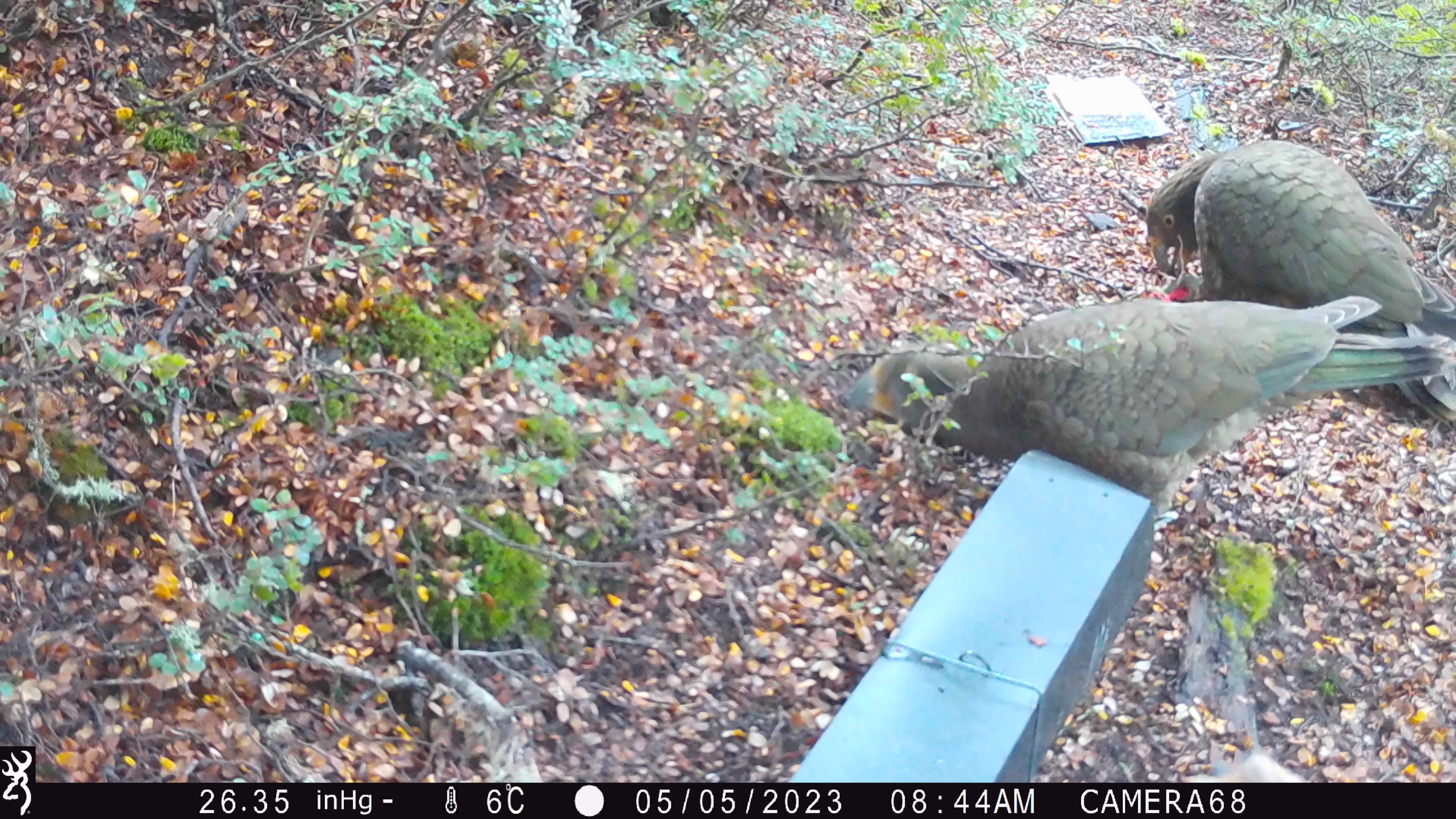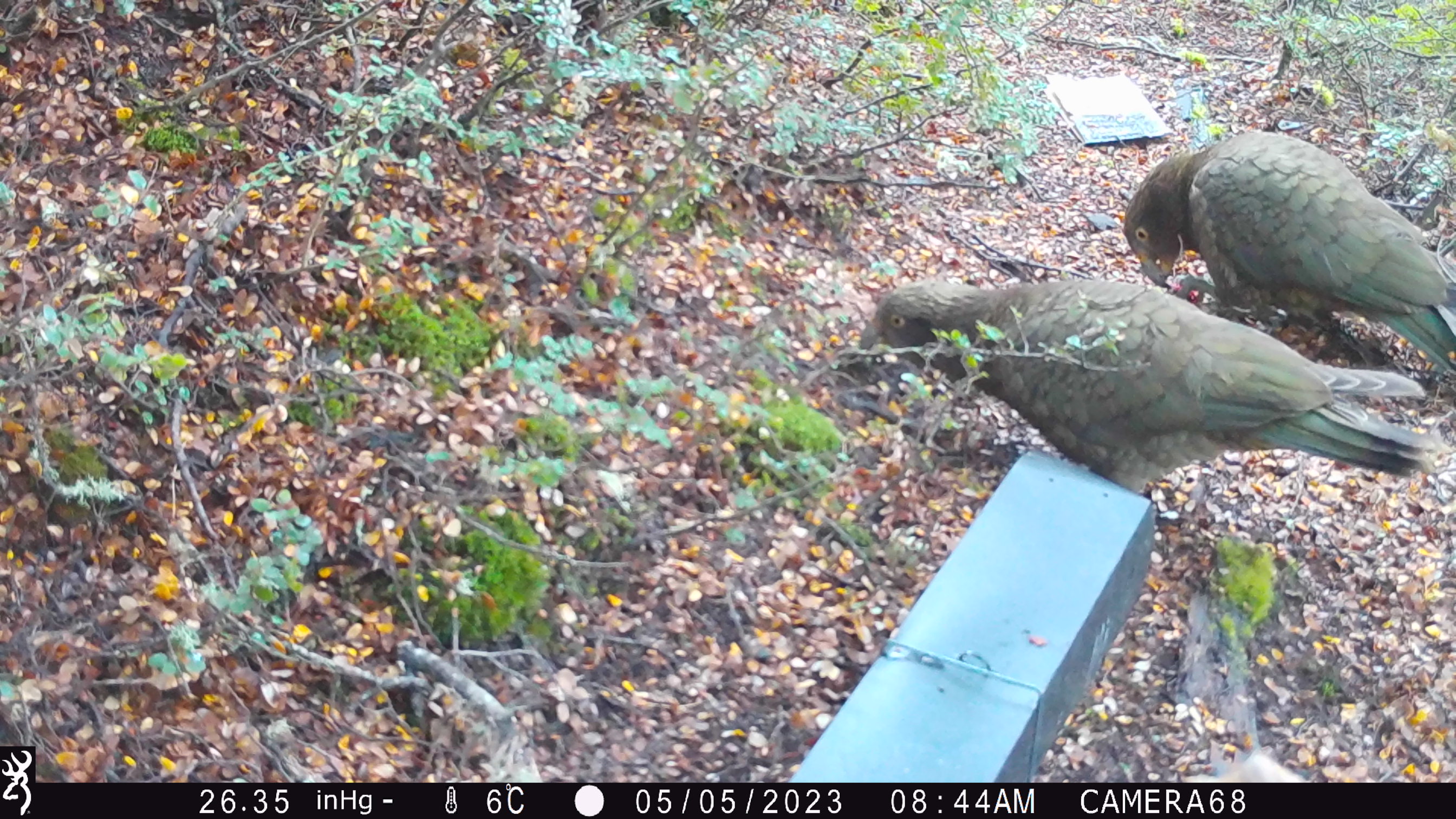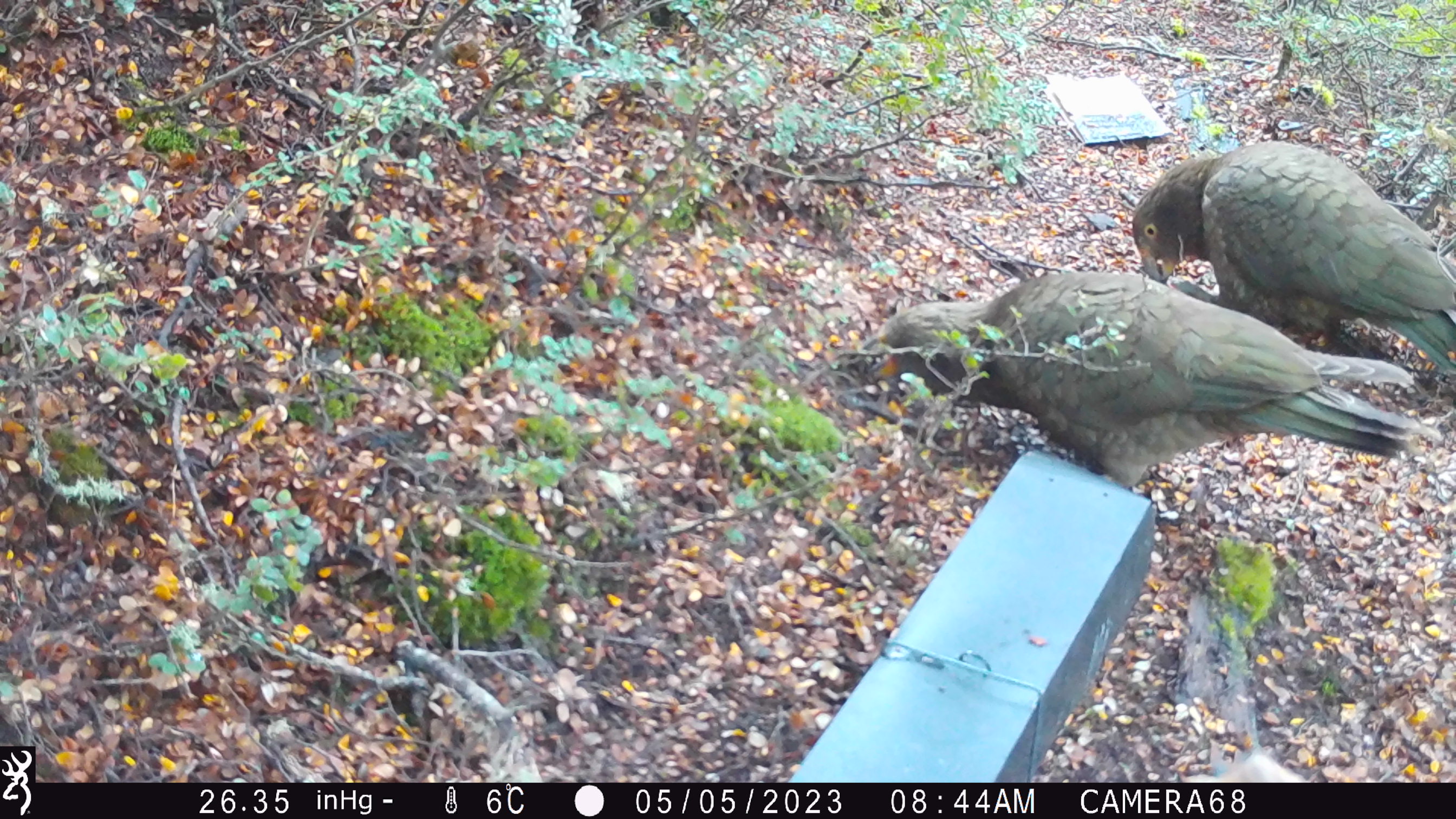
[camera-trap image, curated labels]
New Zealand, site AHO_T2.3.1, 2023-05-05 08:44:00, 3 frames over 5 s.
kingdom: Animalia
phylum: Chordata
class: Aves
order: Psittaciformes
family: Strigopidae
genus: Nestor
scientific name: Nestor notabilis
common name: kea